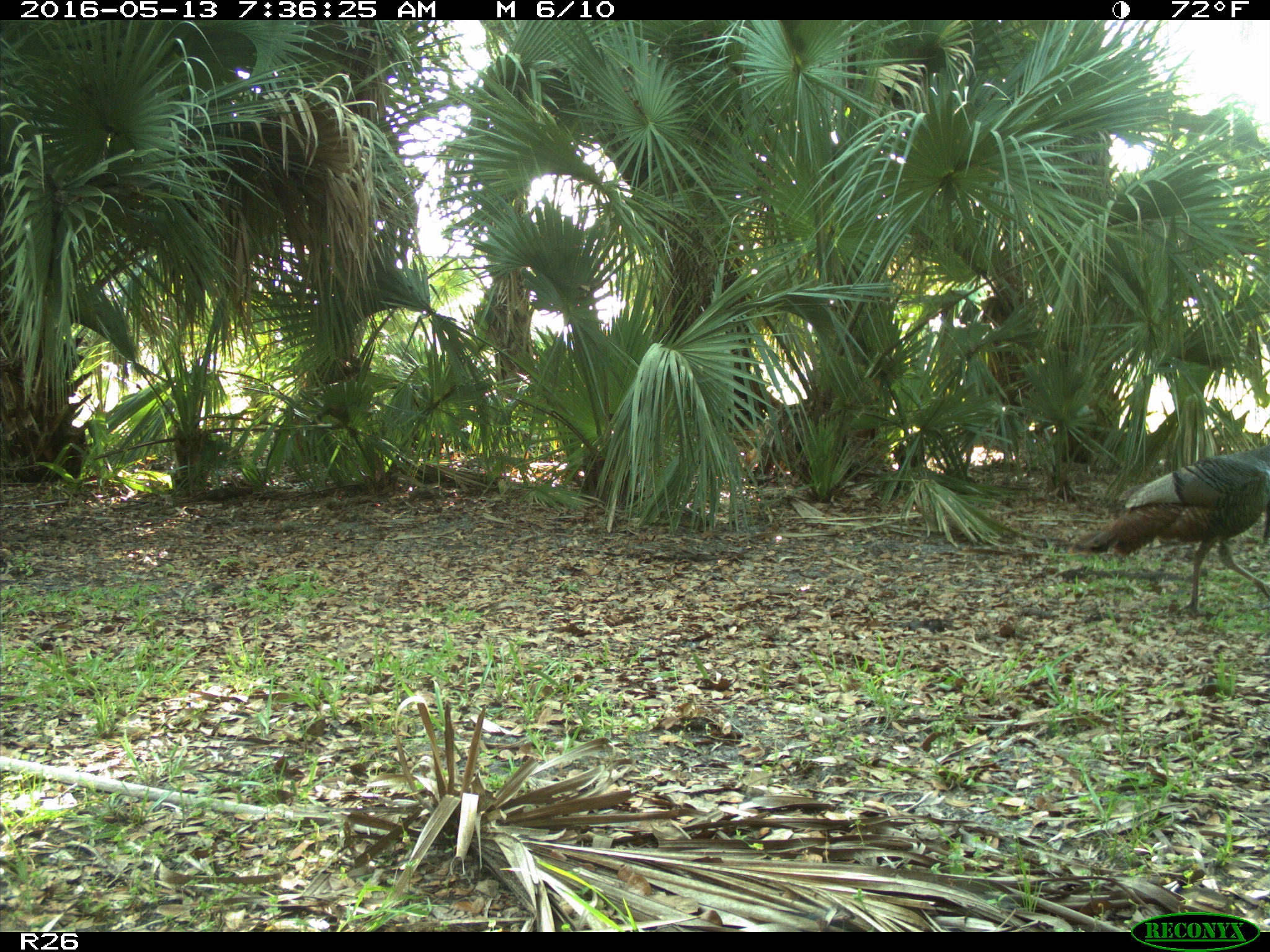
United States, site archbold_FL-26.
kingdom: Animalia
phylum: Chordata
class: Aves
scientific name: Aves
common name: birds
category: unidentified bird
Unidentified bird (birds) (Aves).